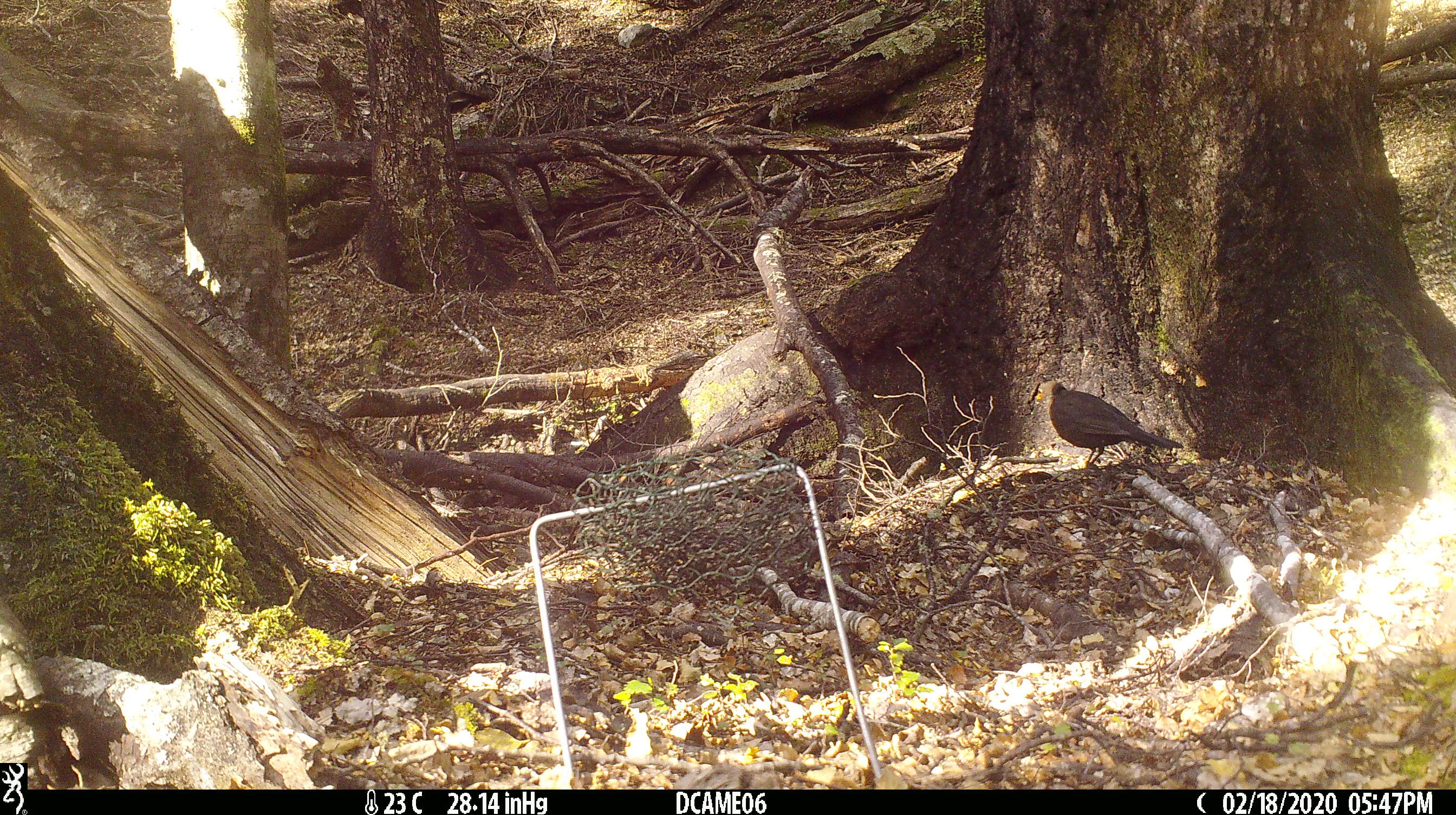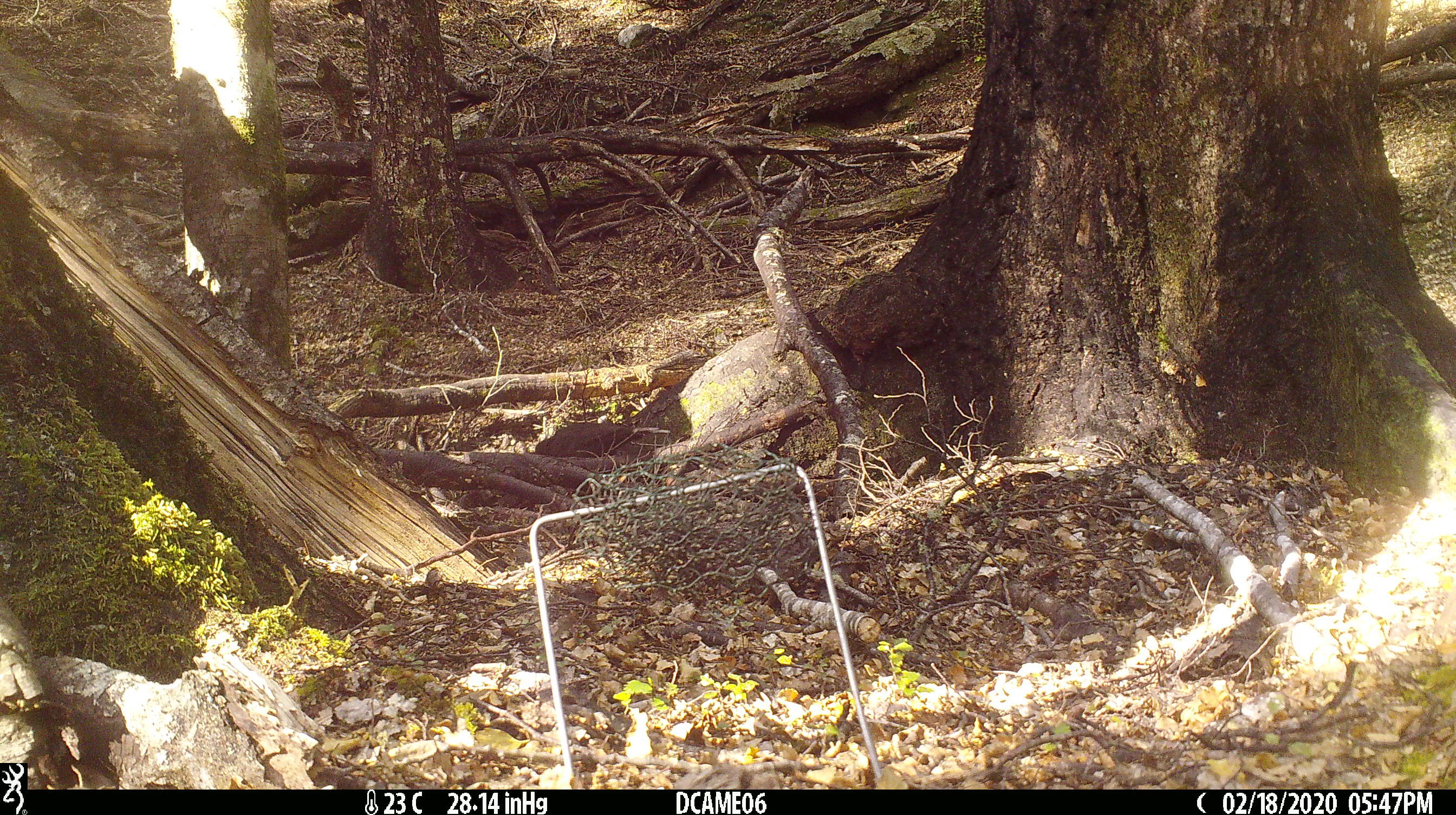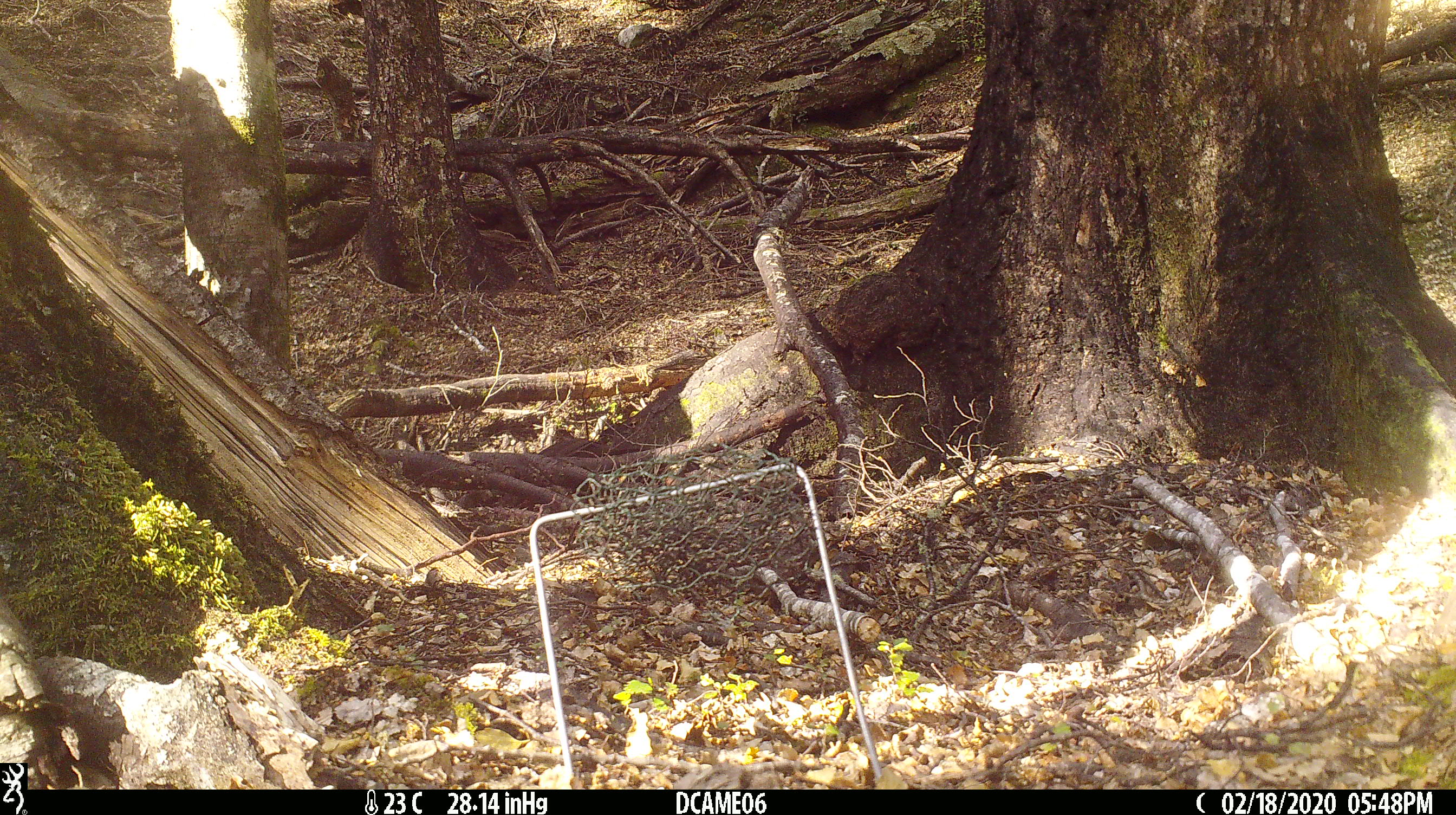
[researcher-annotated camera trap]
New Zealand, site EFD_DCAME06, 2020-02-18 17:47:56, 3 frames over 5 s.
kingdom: Animalia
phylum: Chordata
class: Aves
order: Passeriformes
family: Turdidae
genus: Turdus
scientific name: Turdus merula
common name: eurasian blackbird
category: blackbird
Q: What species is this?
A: Blackbird (eurasian blackbird) (Turdus merula).